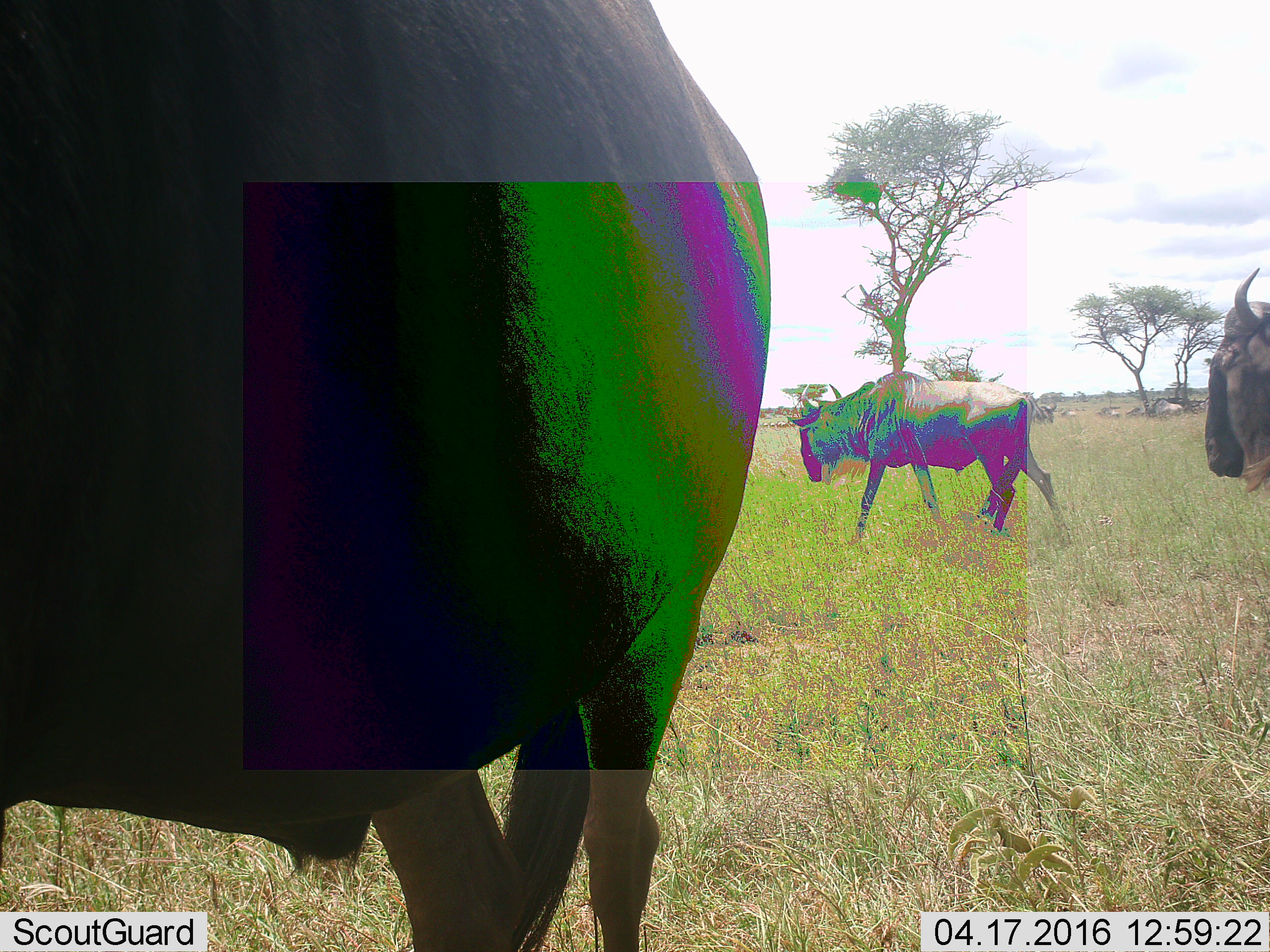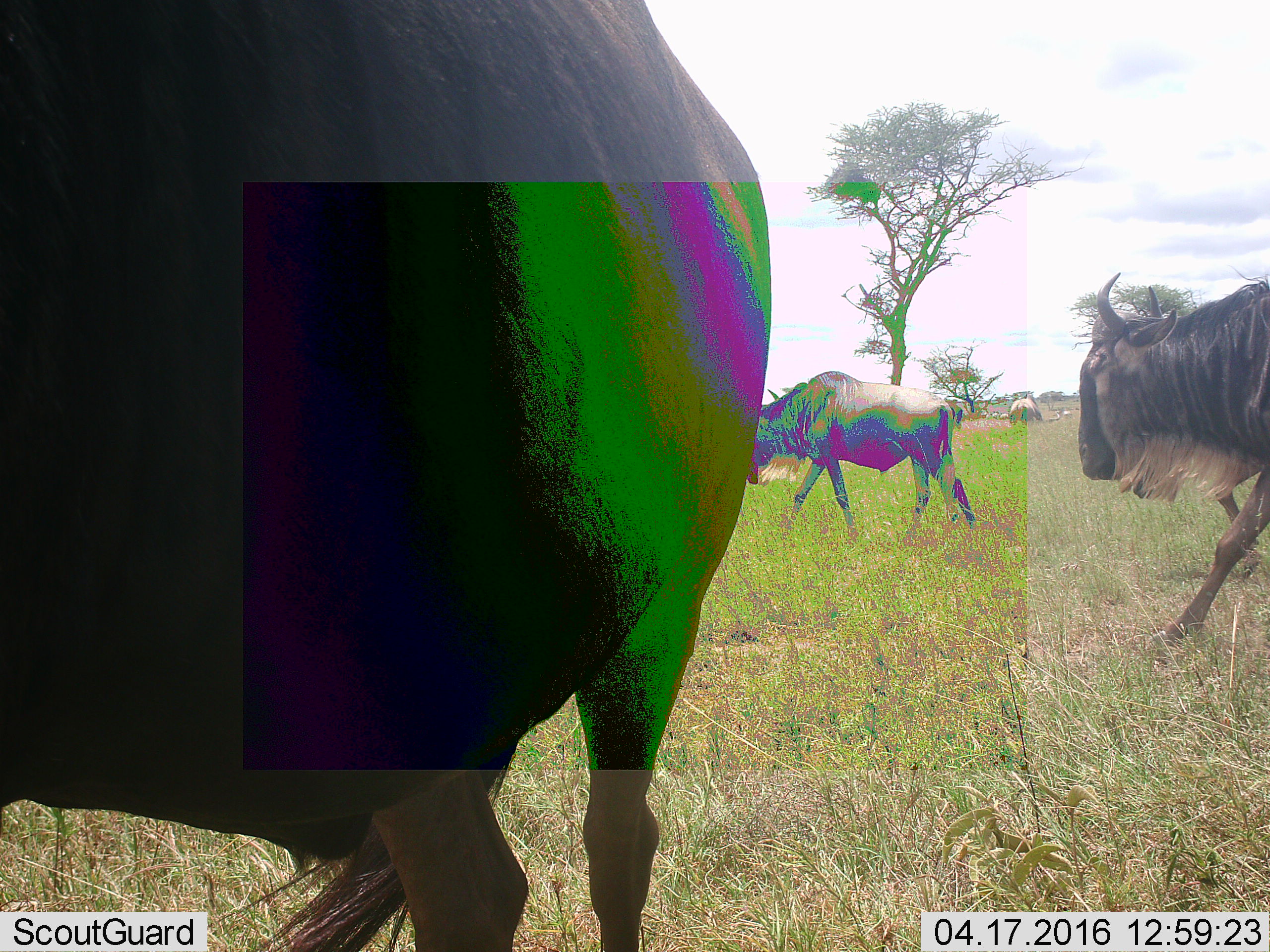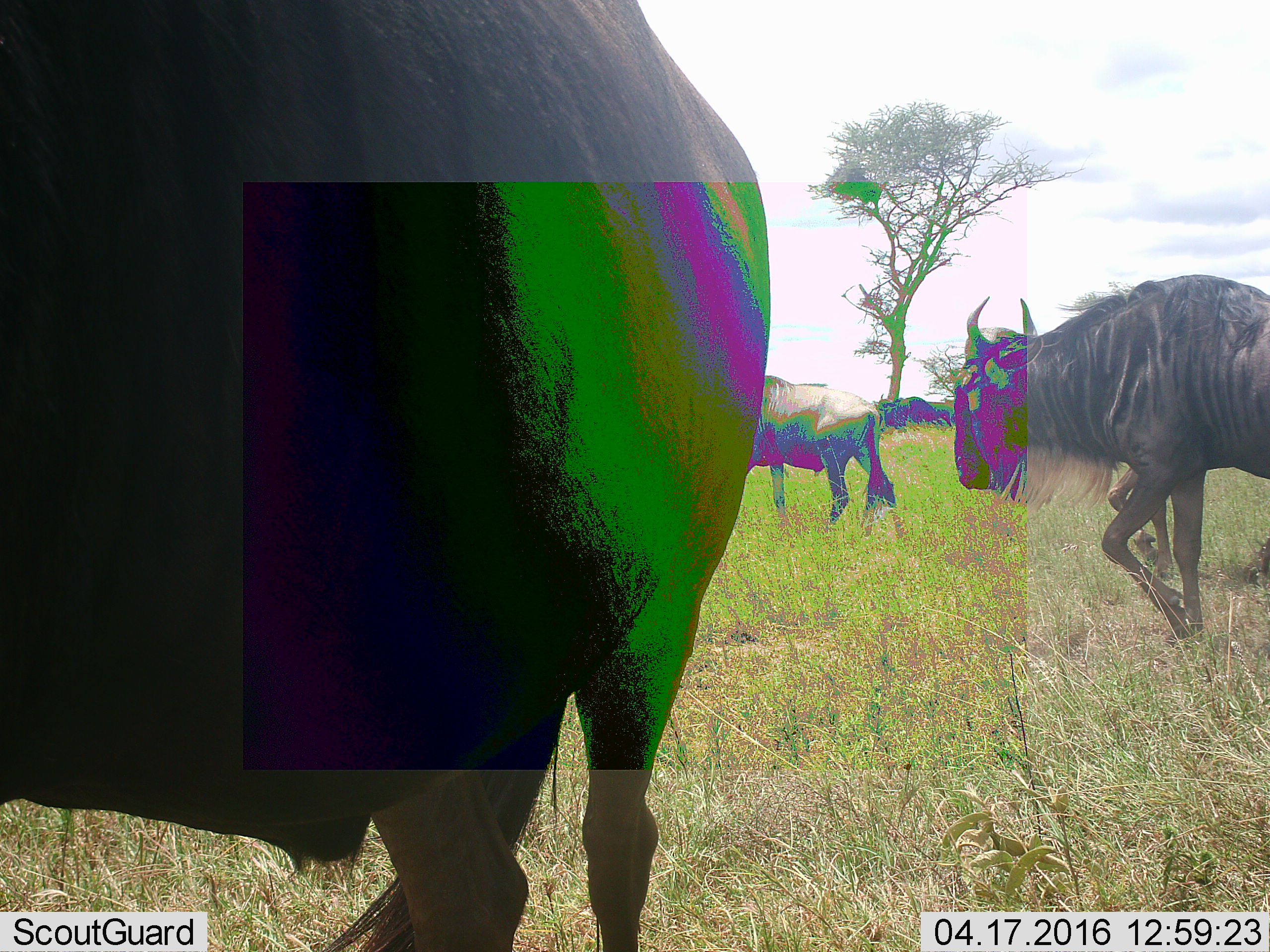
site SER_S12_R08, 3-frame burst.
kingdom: Animalia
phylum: Chordata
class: Mammalia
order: Artiodactyla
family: Bovidae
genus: Connochaetes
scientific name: Connochaetes taurinus taurinus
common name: blue wildebeest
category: wildebeestblue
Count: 11-50.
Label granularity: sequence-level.